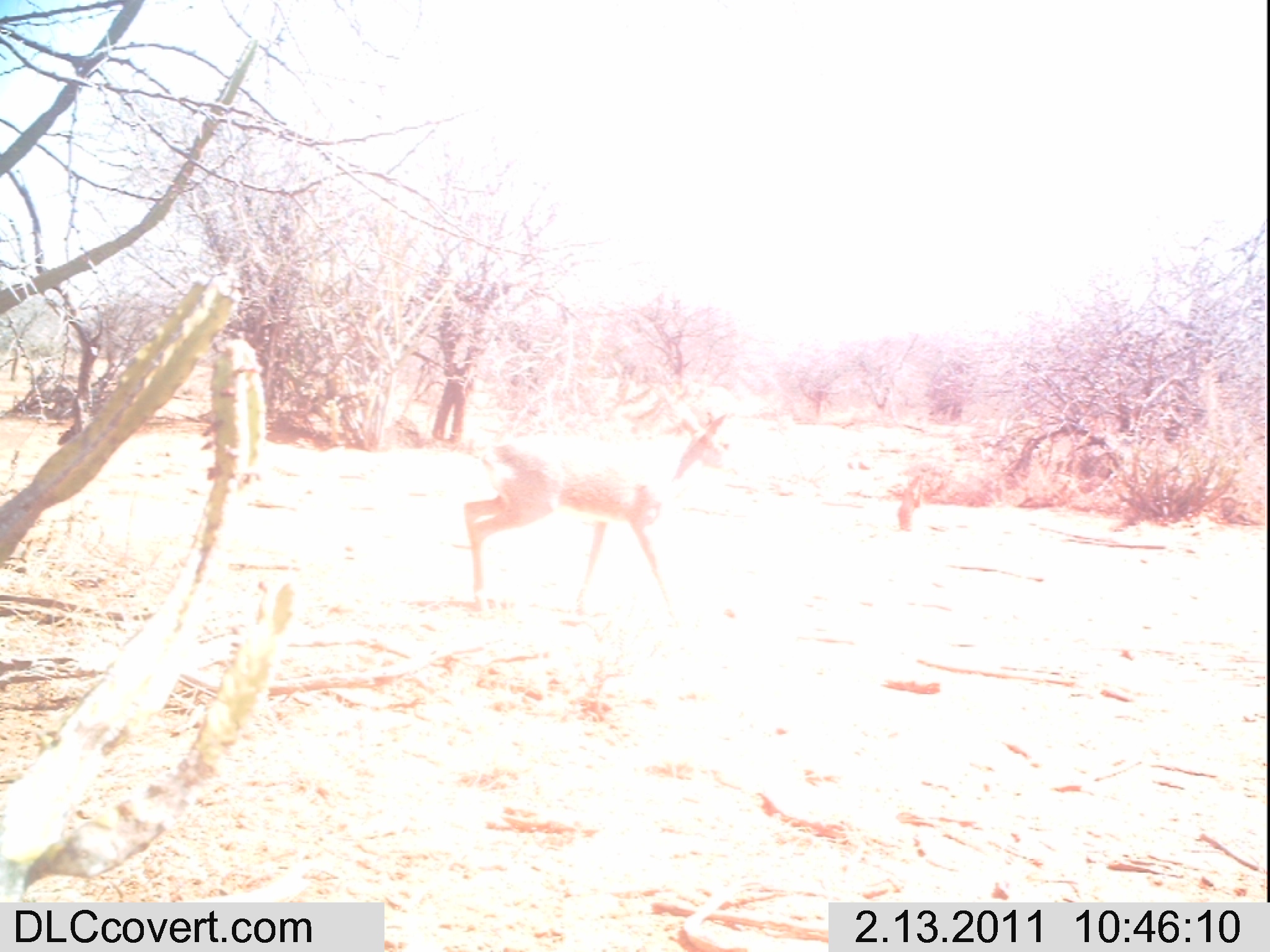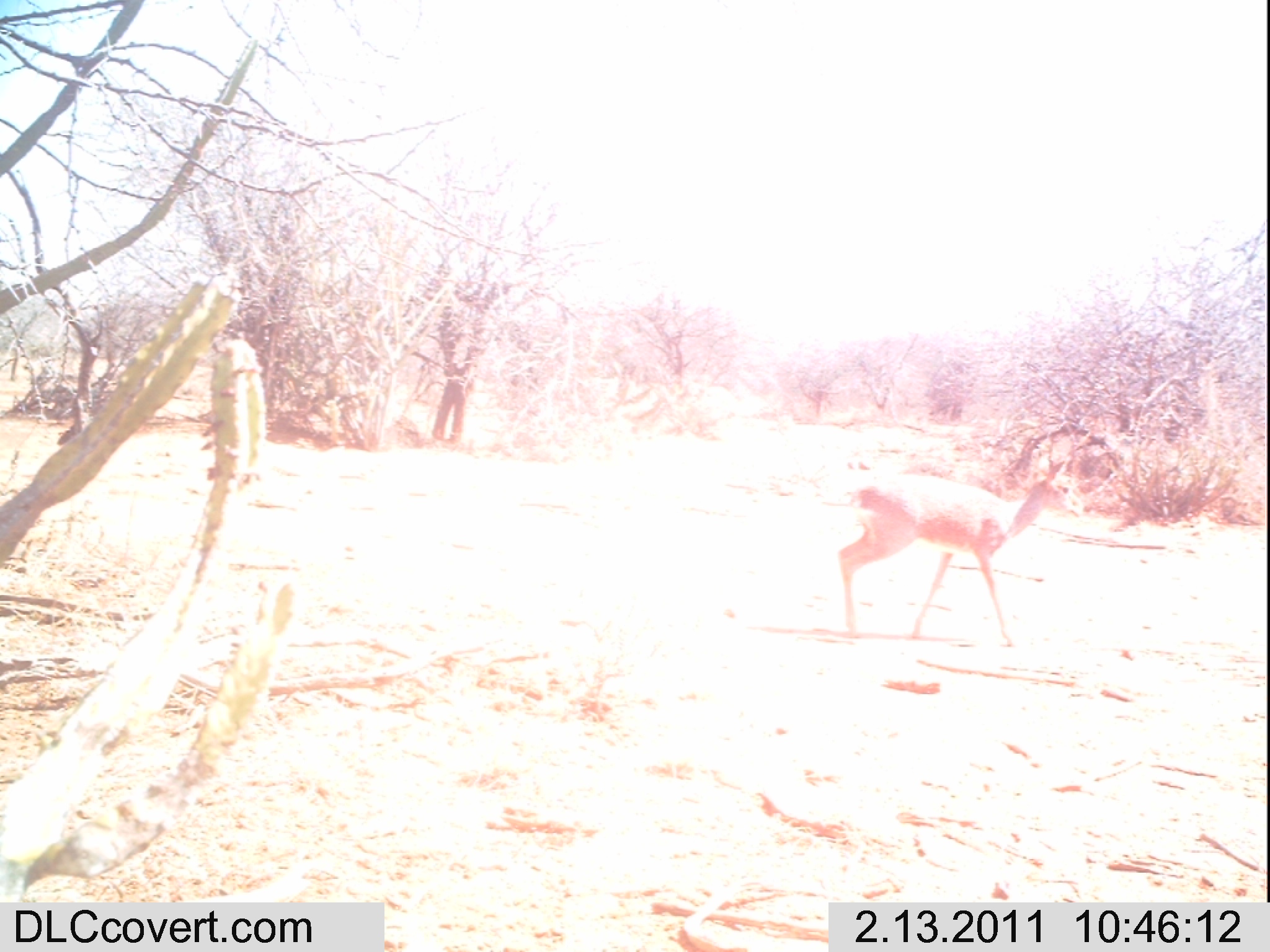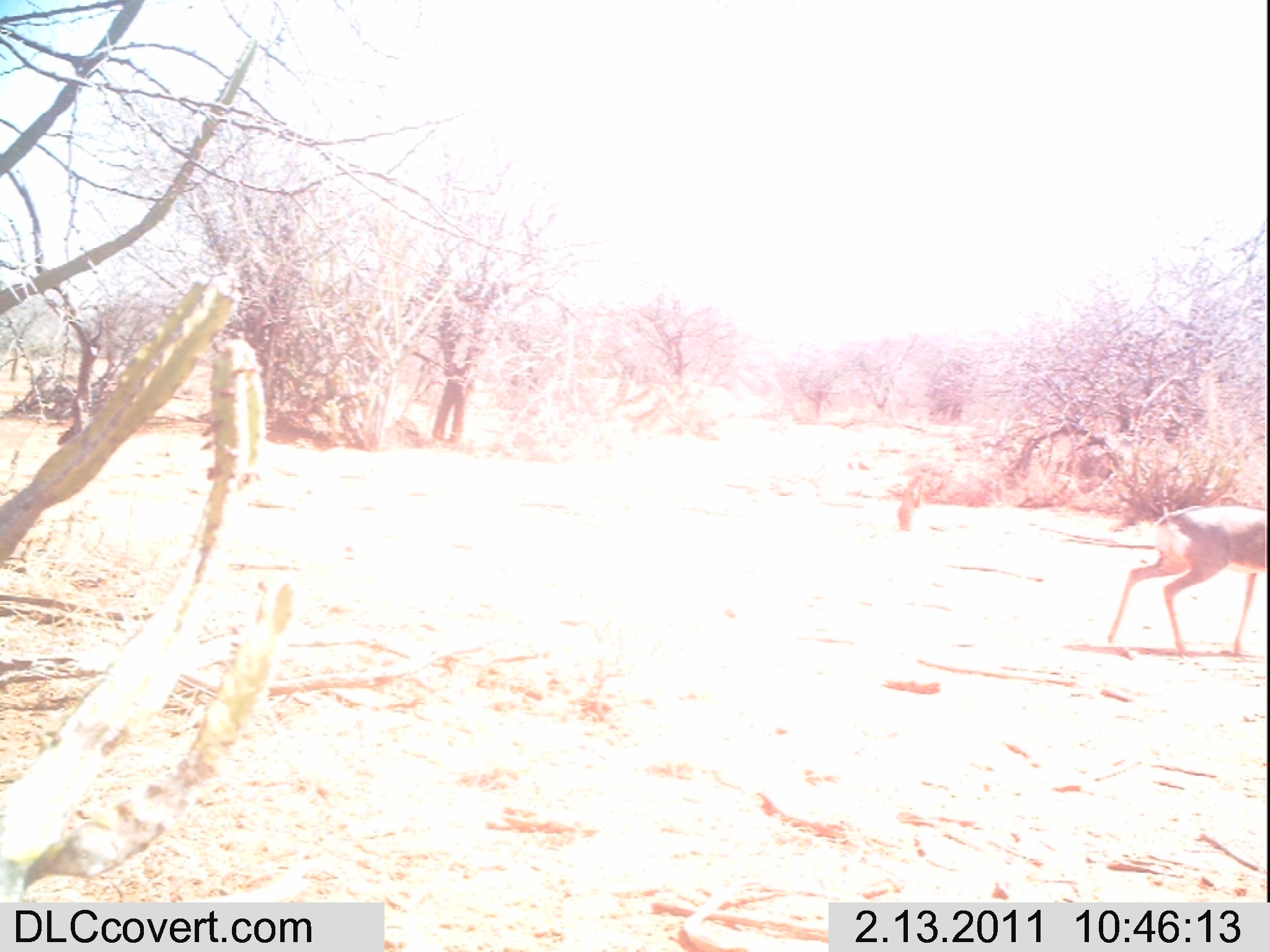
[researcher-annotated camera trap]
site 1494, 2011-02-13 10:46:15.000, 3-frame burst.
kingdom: Animalia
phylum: Chordata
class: Mammalia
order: Artiodactyla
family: Bovidae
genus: Madoqua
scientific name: Madoqua guentheri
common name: günther's dik-dik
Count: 1.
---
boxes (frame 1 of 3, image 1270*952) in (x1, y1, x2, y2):
madoqua guentheri: (453, 405, 741, 626)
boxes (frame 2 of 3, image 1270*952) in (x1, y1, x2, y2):
madoqua guentheri: (831, 446, 1084, 647)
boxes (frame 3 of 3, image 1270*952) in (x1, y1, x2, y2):
madoqua guentheri: (1100, 500, 1266, 656)